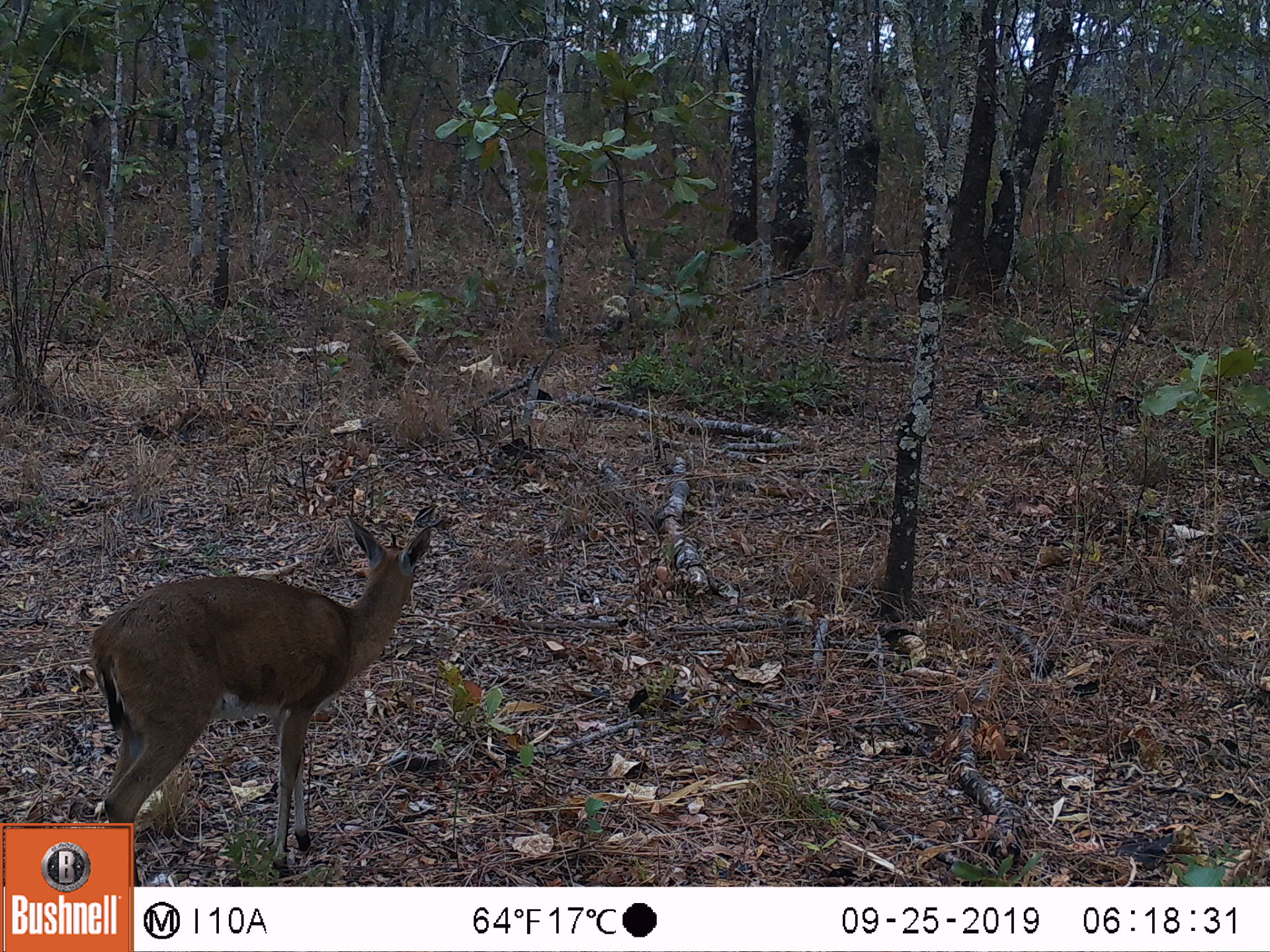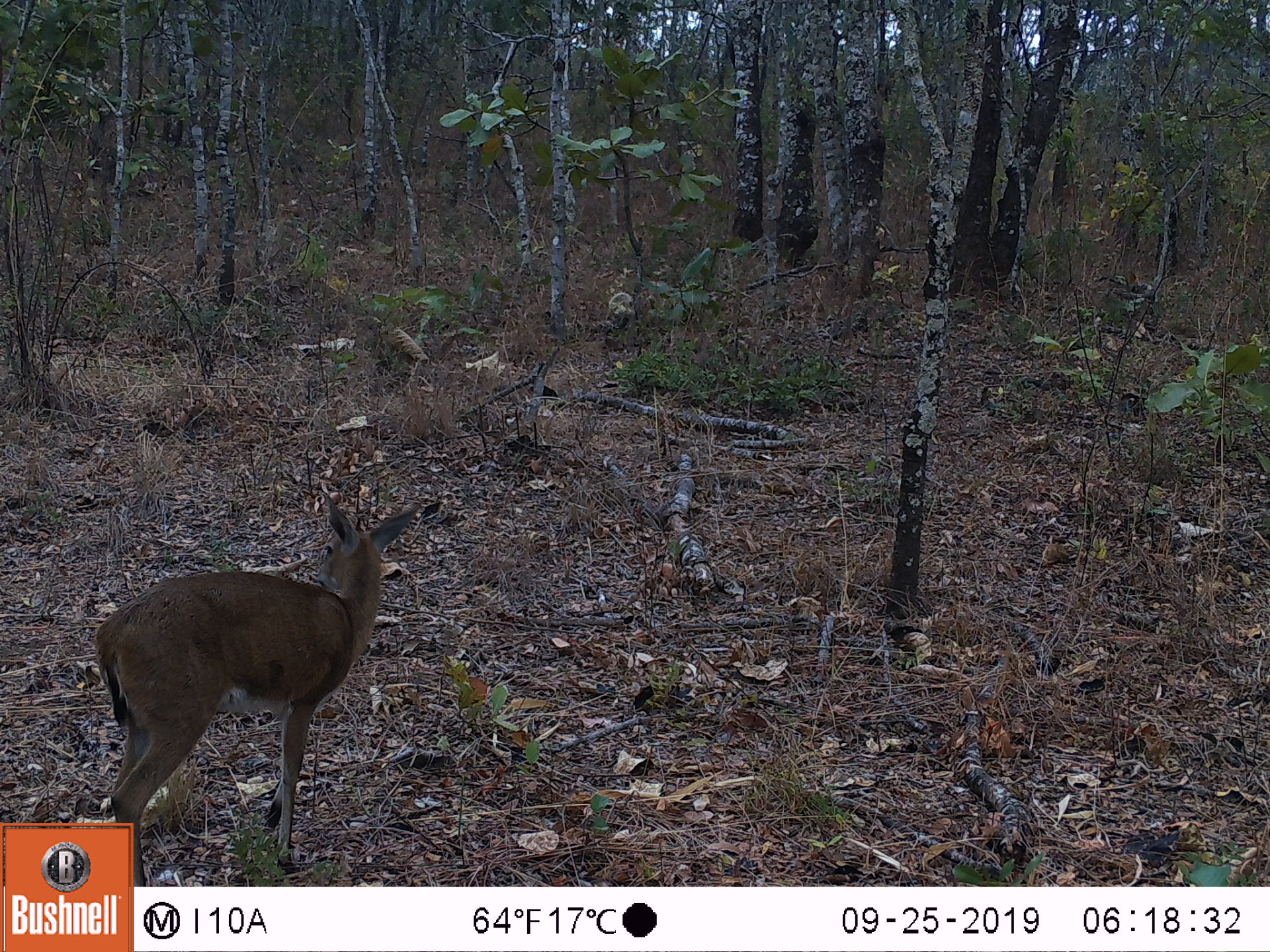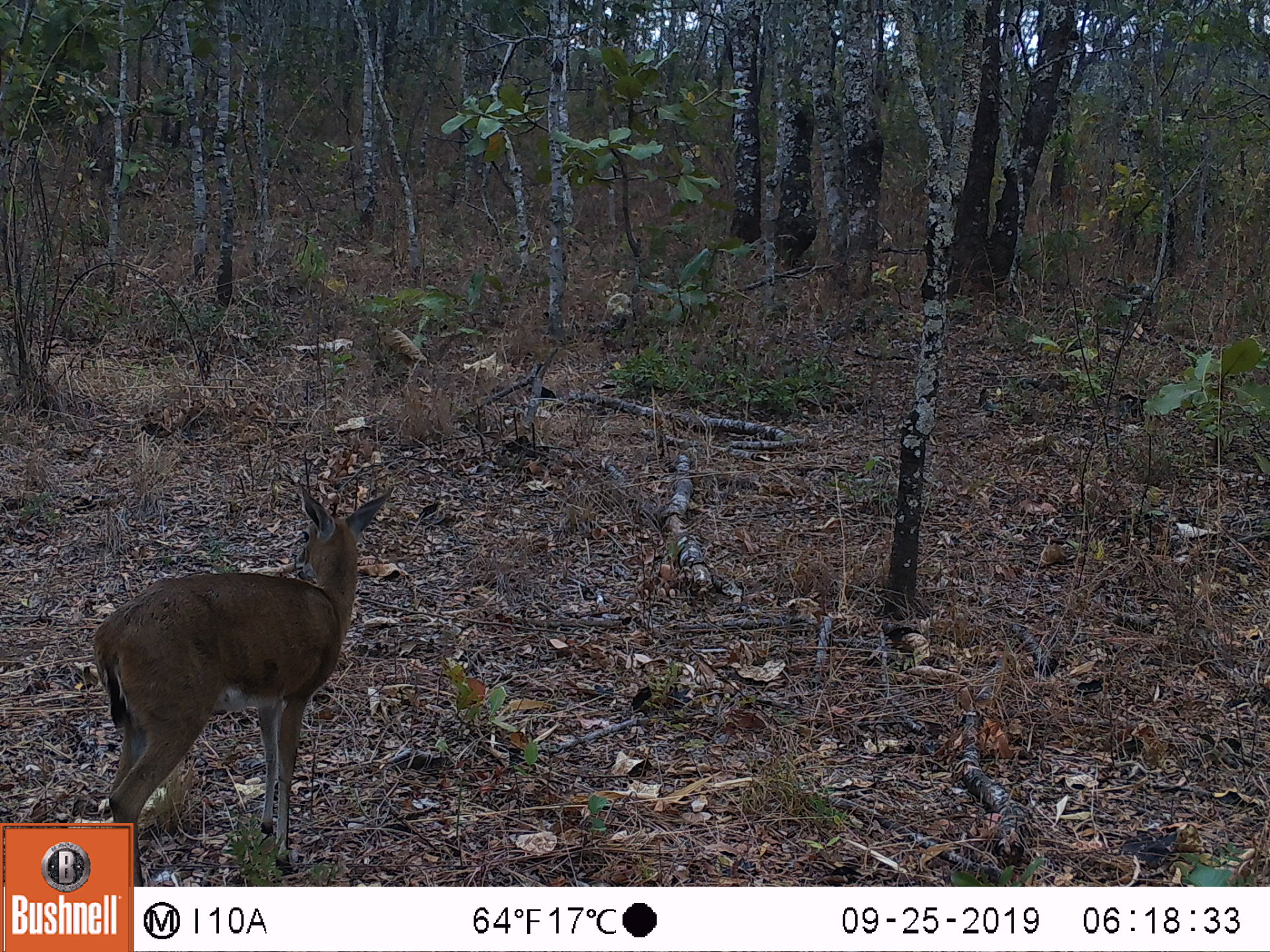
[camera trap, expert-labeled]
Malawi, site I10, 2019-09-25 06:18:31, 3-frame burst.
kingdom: Animalia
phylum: Chordata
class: Mammalia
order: Artiodactyla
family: Bovidae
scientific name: Antilopinae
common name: small antelope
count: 1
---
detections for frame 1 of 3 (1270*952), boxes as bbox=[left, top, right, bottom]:
small antelope: bbox=[76, 505, 447, 818]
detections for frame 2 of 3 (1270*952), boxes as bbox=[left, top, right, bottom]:
small antelope: bbox=[80, 488, 420, 818]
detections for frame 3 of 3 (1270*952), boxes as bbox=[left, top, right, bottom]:
small antelope: bbox=[87, 477, 396, 816]